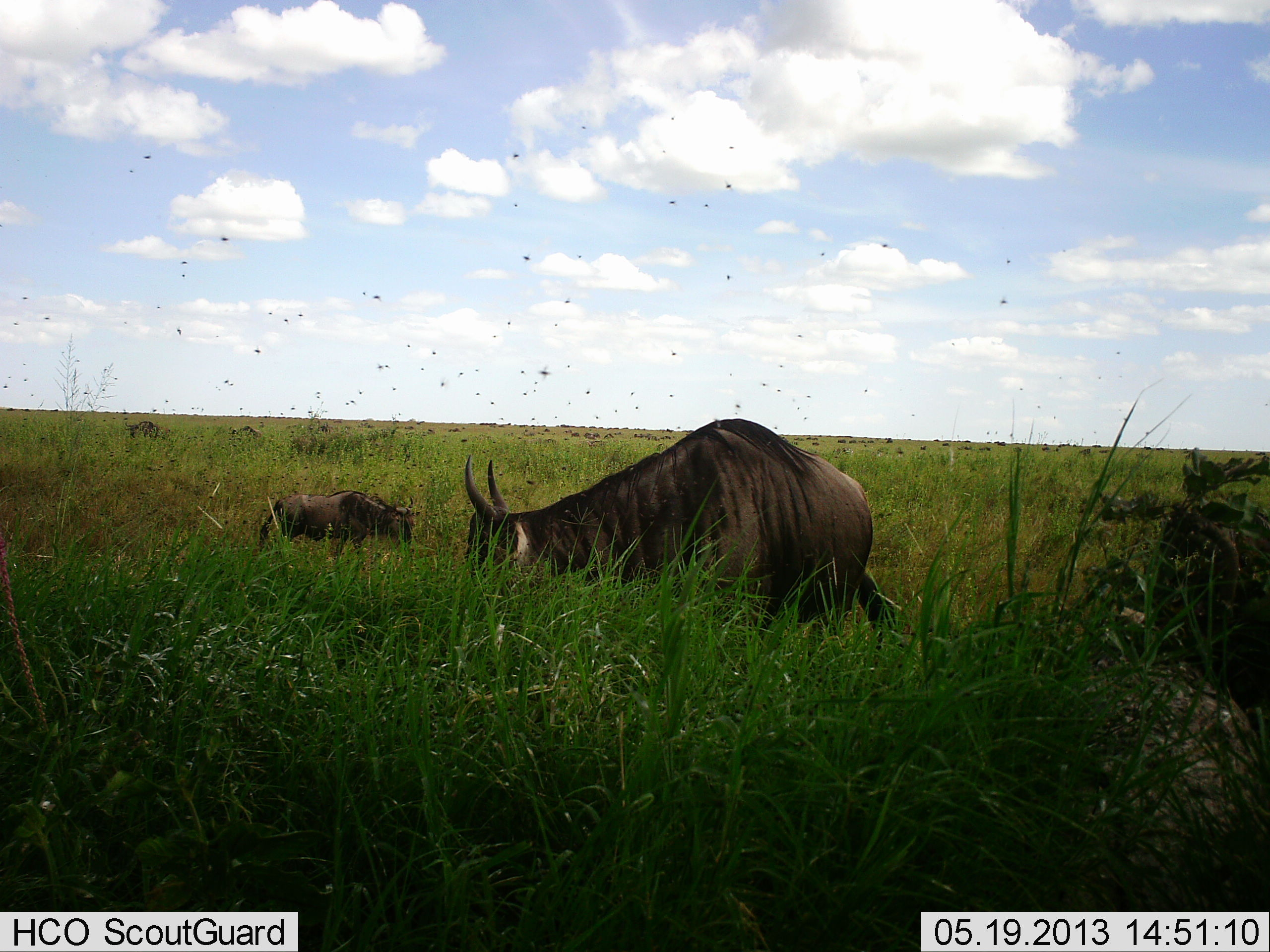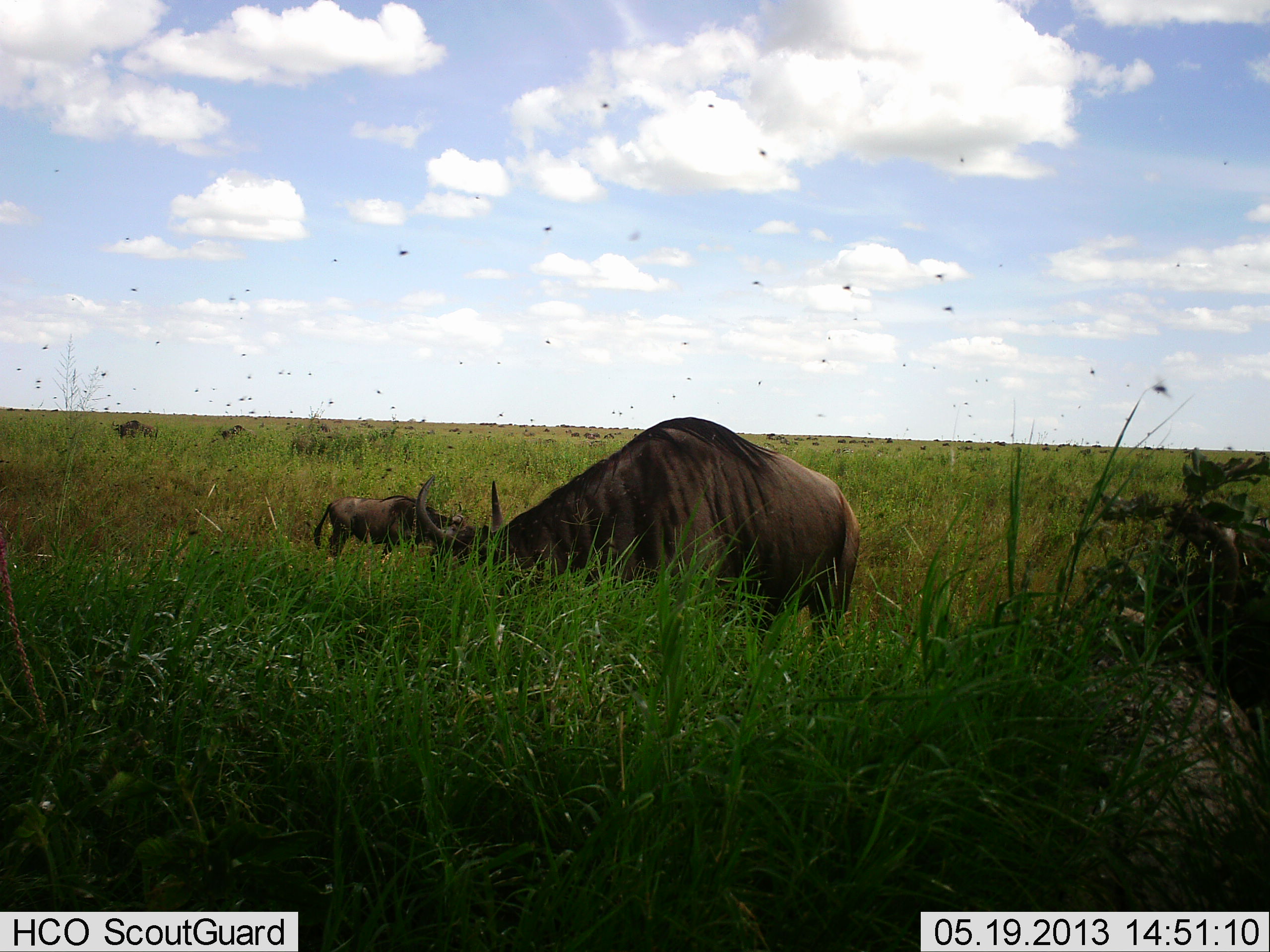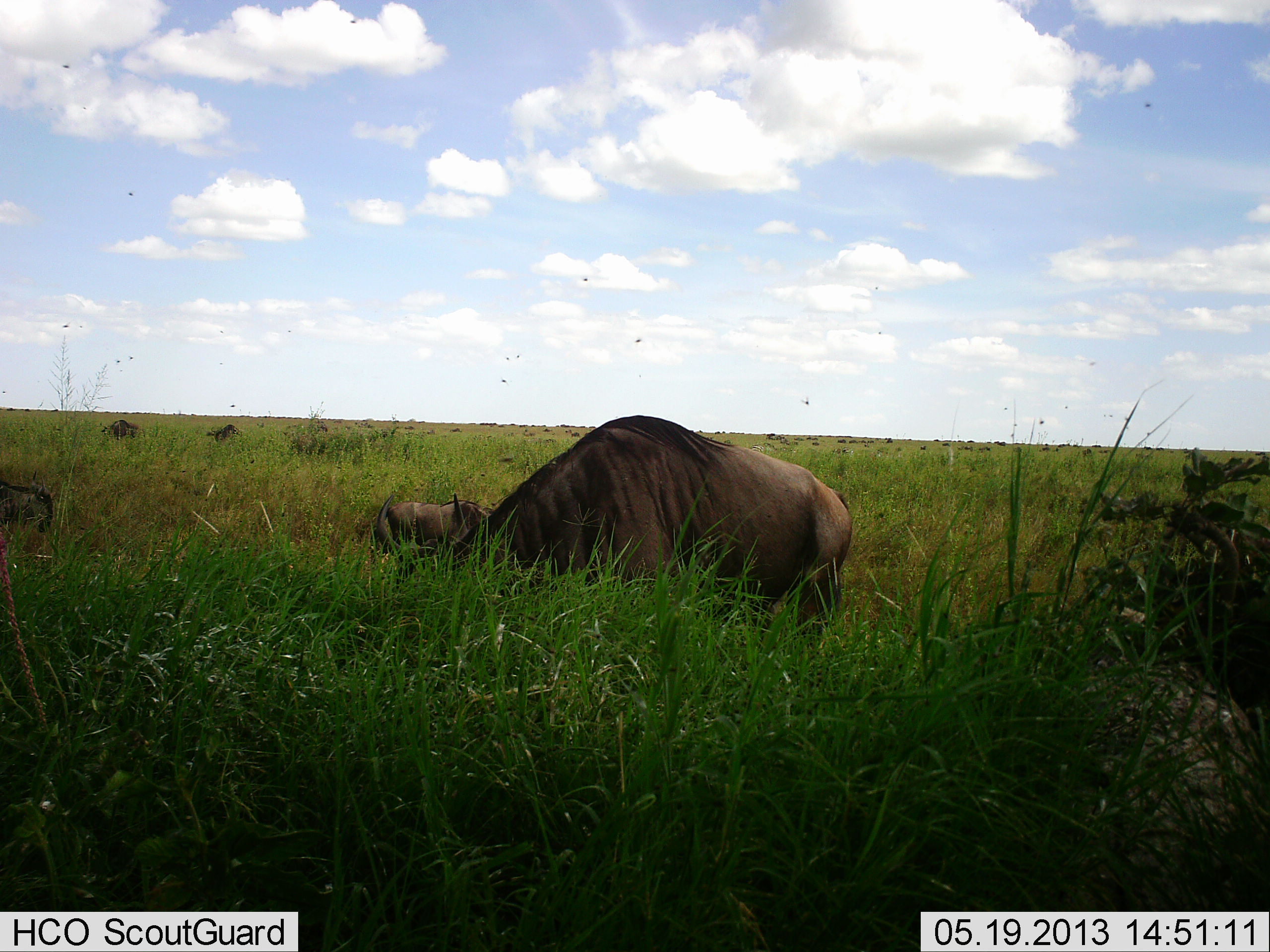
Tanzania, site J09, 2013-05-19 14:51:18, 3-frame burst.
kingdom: Animalia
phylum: Chordata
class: Mammalia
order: Artiodactyla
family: Bovidae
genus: Connochaetes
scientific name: Connochaetes taurinus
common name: blue wildebeest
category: wildebeest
Wildebeest (blue wildebeest) (Connochaetes taurinus), count 6. Behavior (volunteer vote fractions): standing 42%, resting 0%, moving 58%, interacting 0%. Young present (vote fraction): 25%. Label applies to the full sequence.